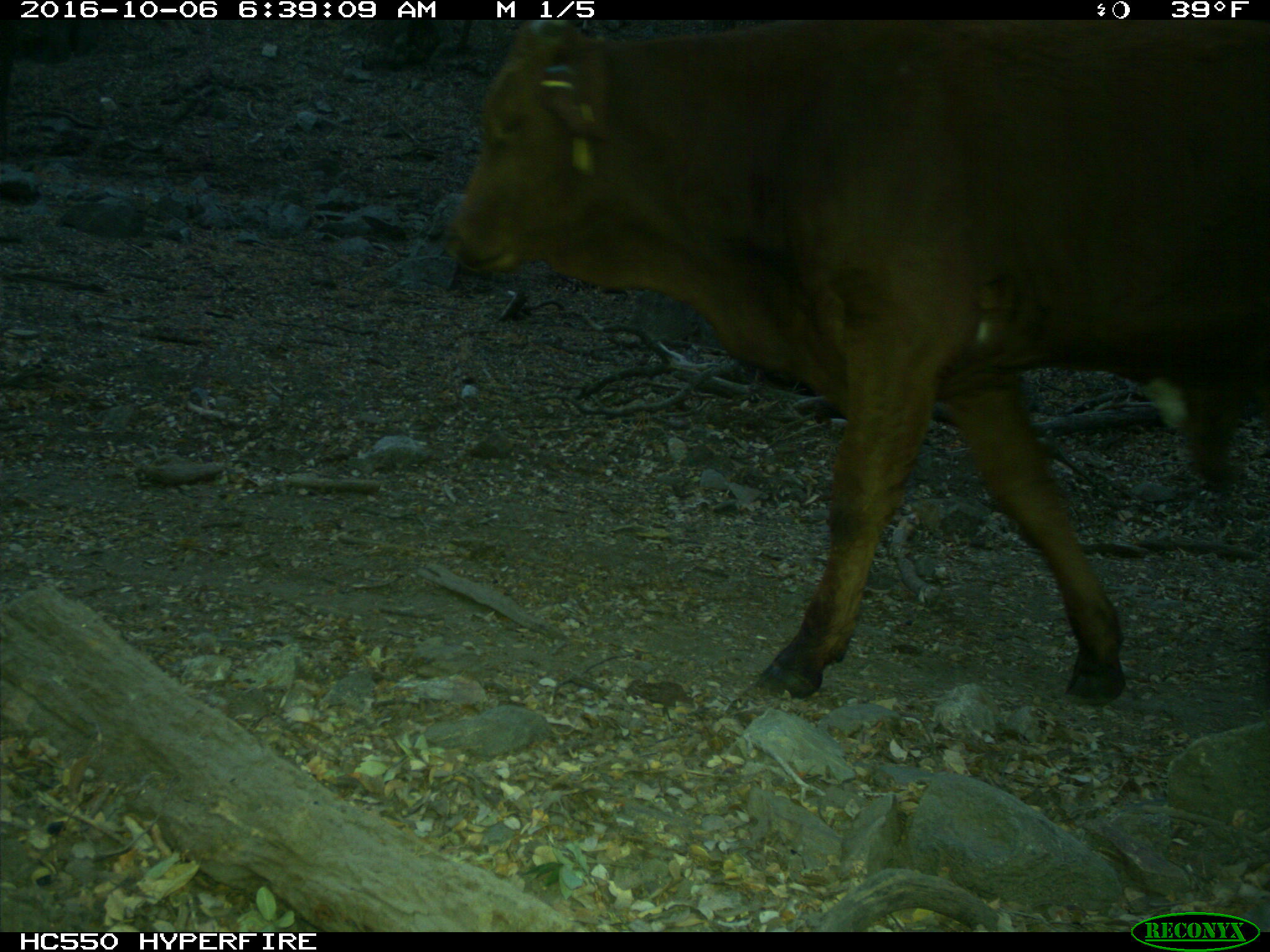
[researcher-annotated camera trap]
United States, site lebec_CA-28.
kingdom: Animalia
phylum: Chordata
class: Mammalia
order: Artiodactyla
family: Bovidae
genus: Bos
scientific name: Bos taurus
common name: domestic cow